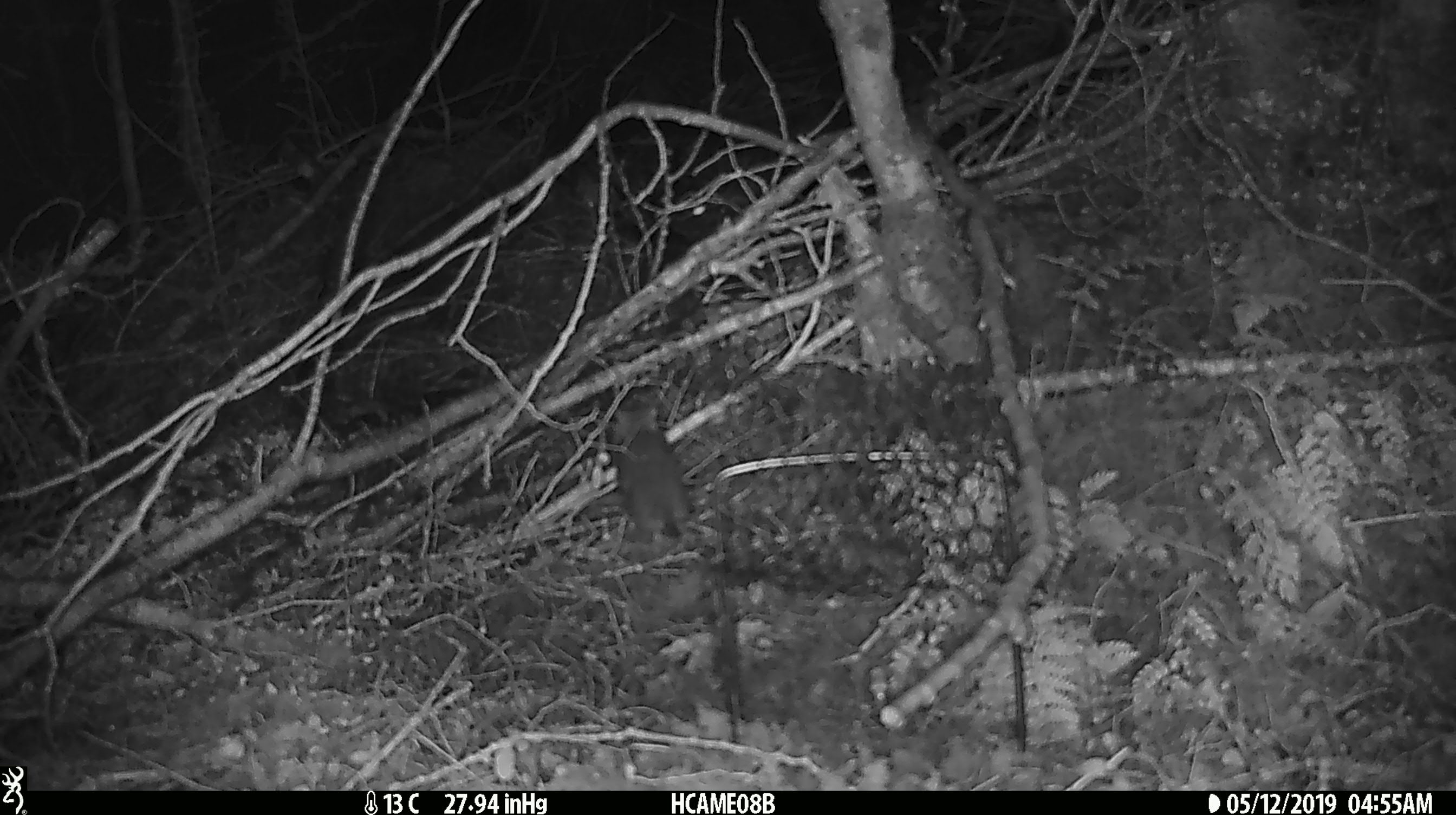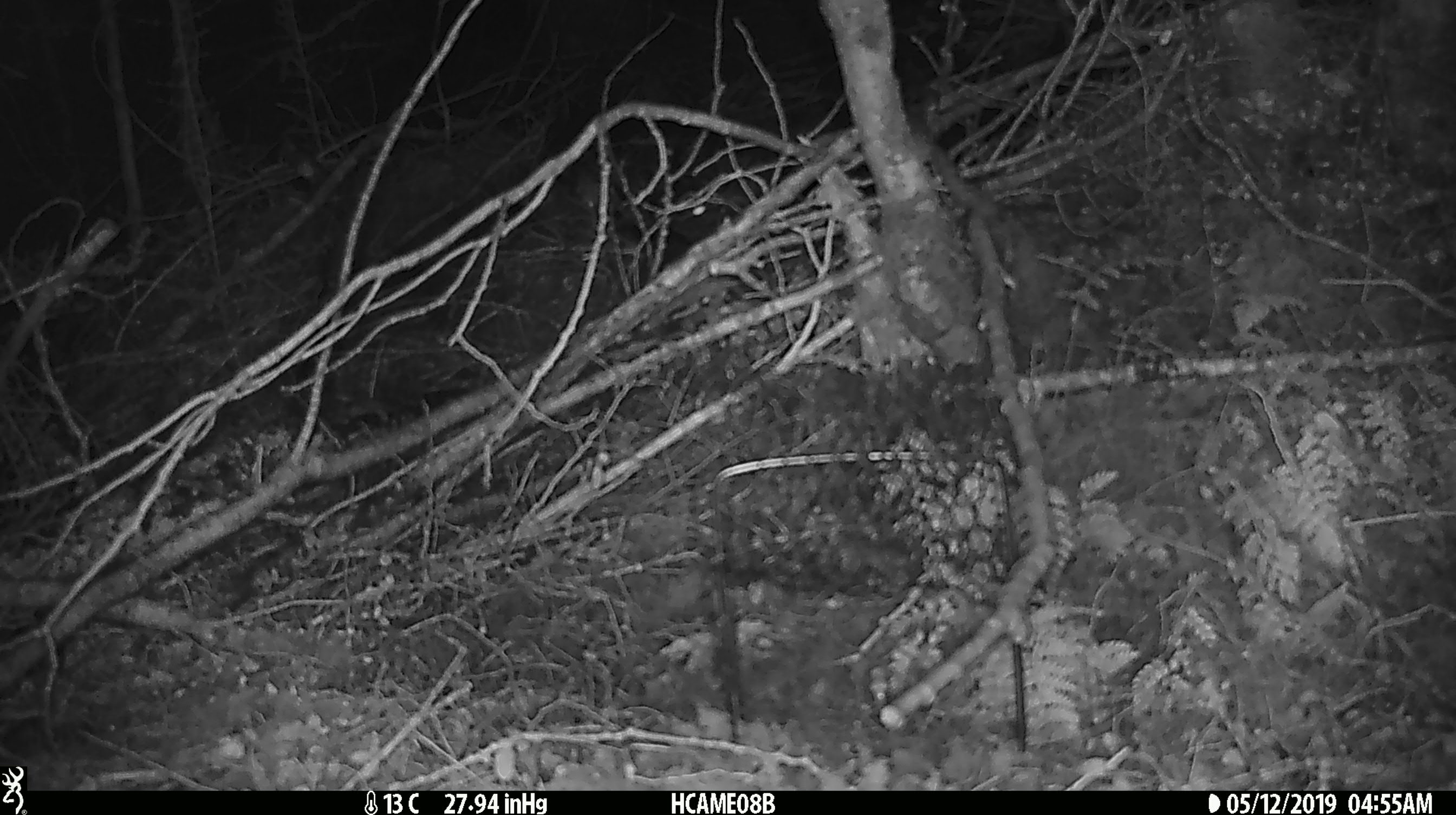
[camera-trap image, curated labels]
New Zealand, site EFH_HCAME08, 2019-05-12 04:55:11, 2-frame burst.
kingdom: Animalia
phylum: Chordata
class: Mammalia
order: Rodentia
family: Muridae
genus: Rattus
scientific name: Rattus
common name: rat